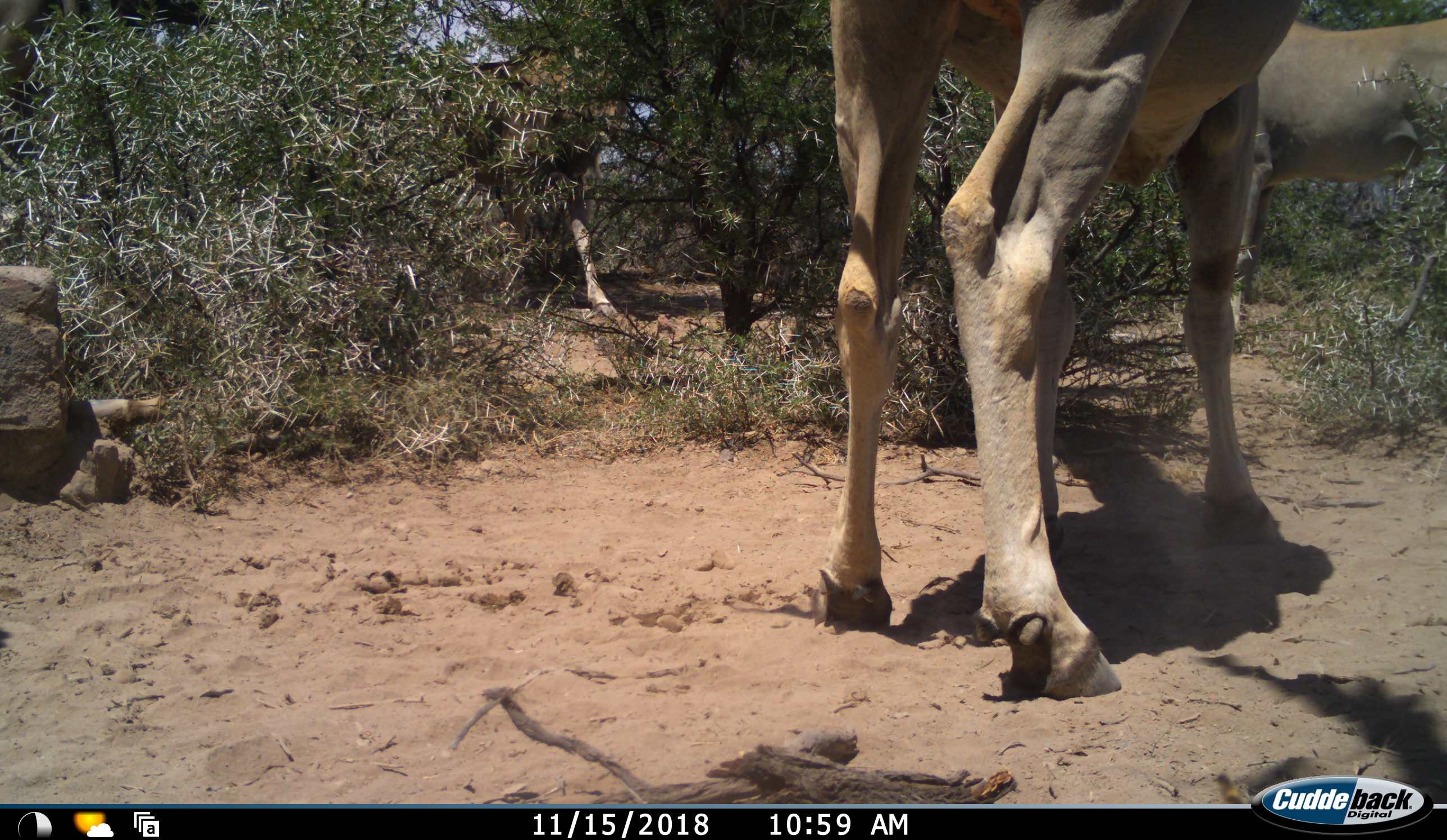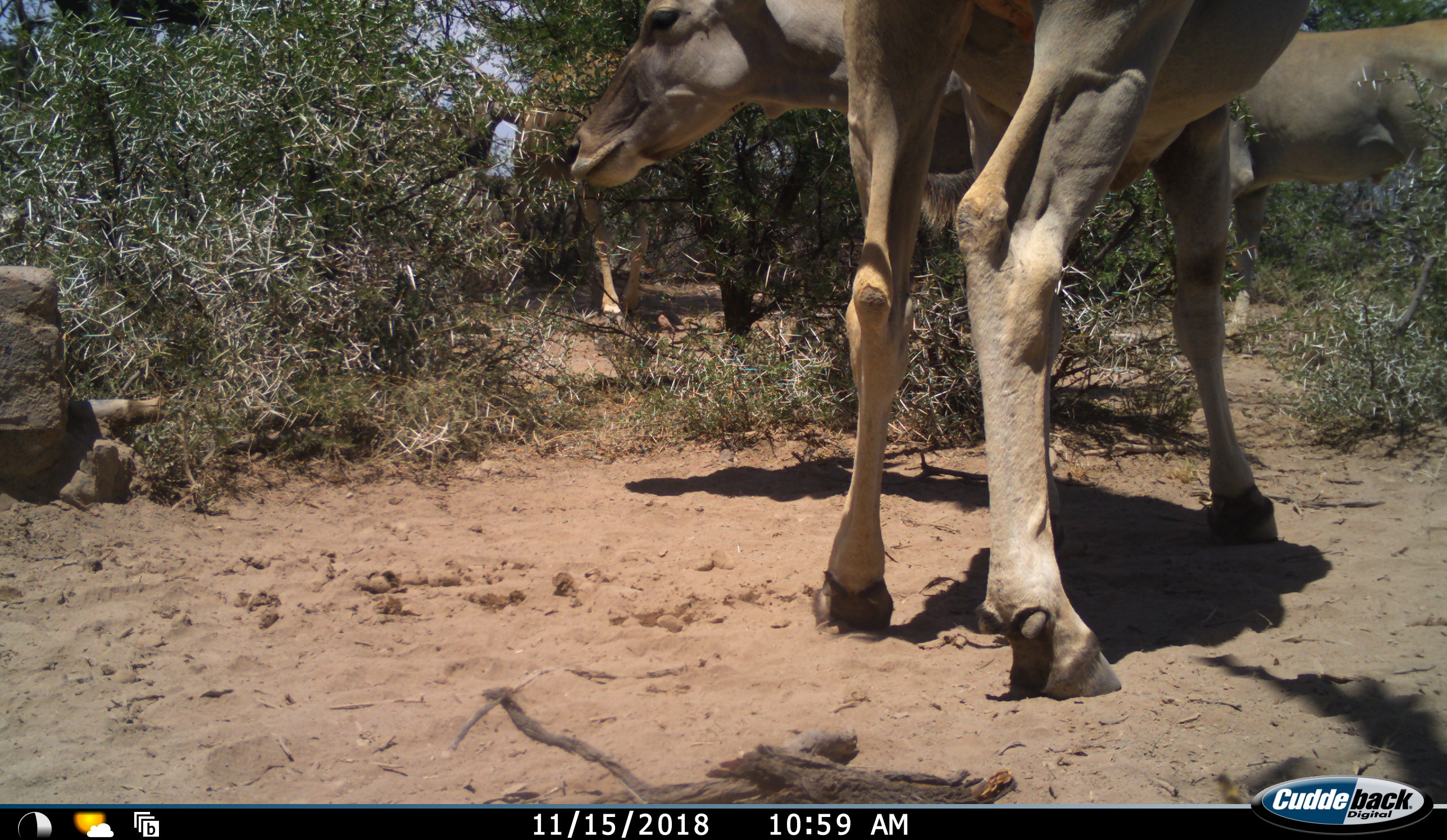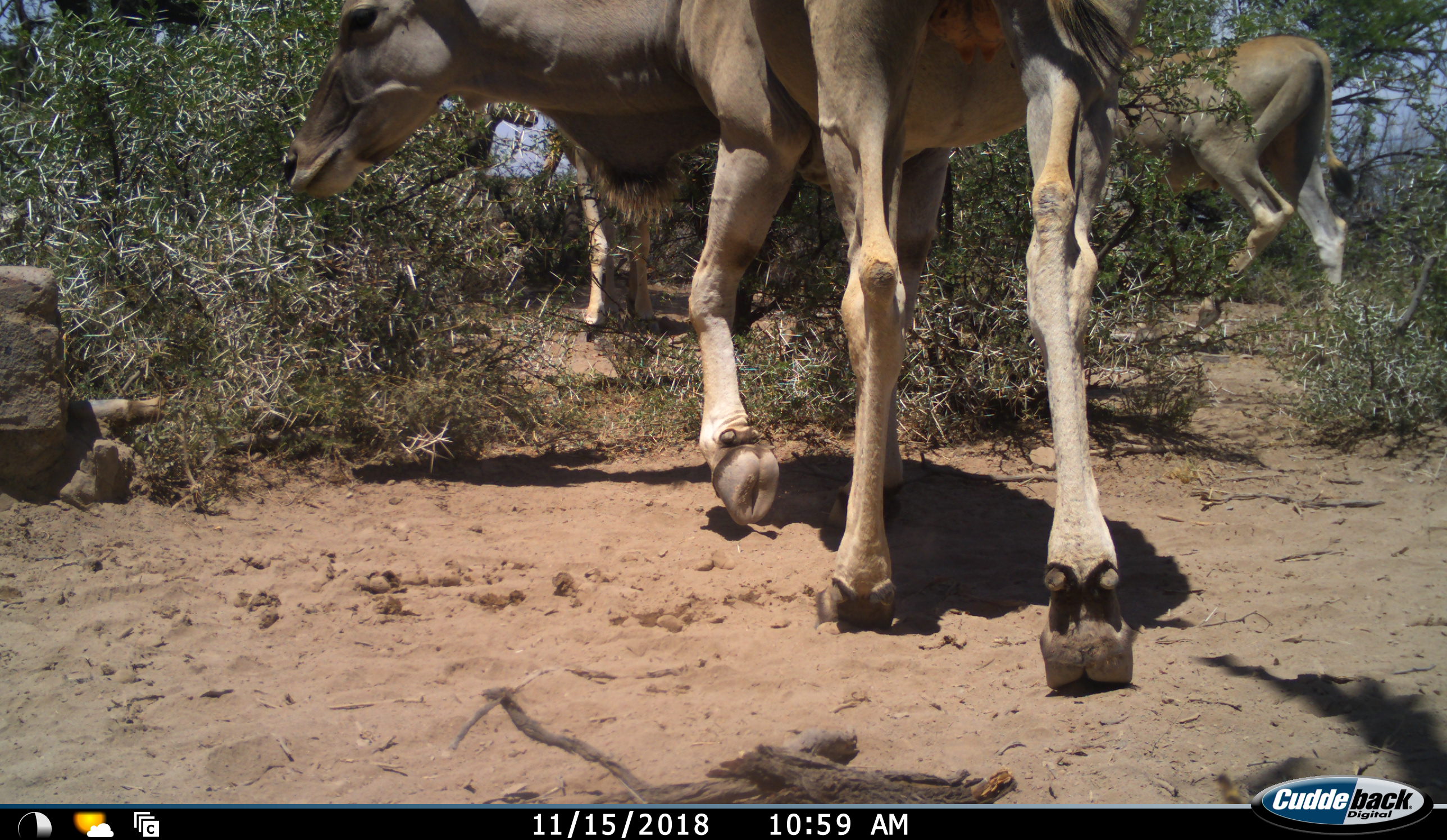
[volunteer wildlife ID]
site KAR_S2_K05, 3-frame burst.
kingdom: Animalia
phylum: Chordata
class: Mammalia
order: Artiodactyla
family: Bovidae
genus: Tragelaphus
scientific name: Tragelaphus oryx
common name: eland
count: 3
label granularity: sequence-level